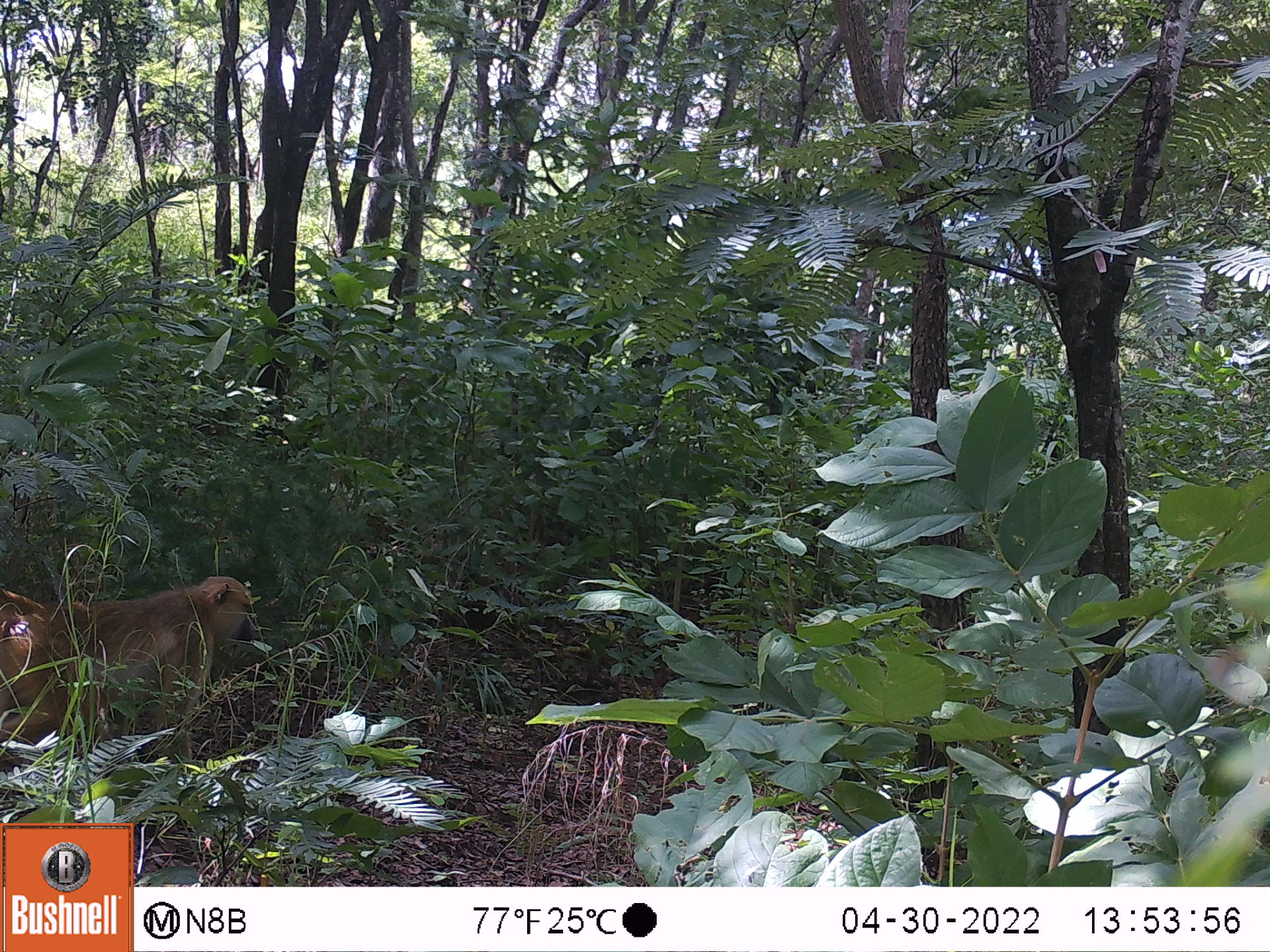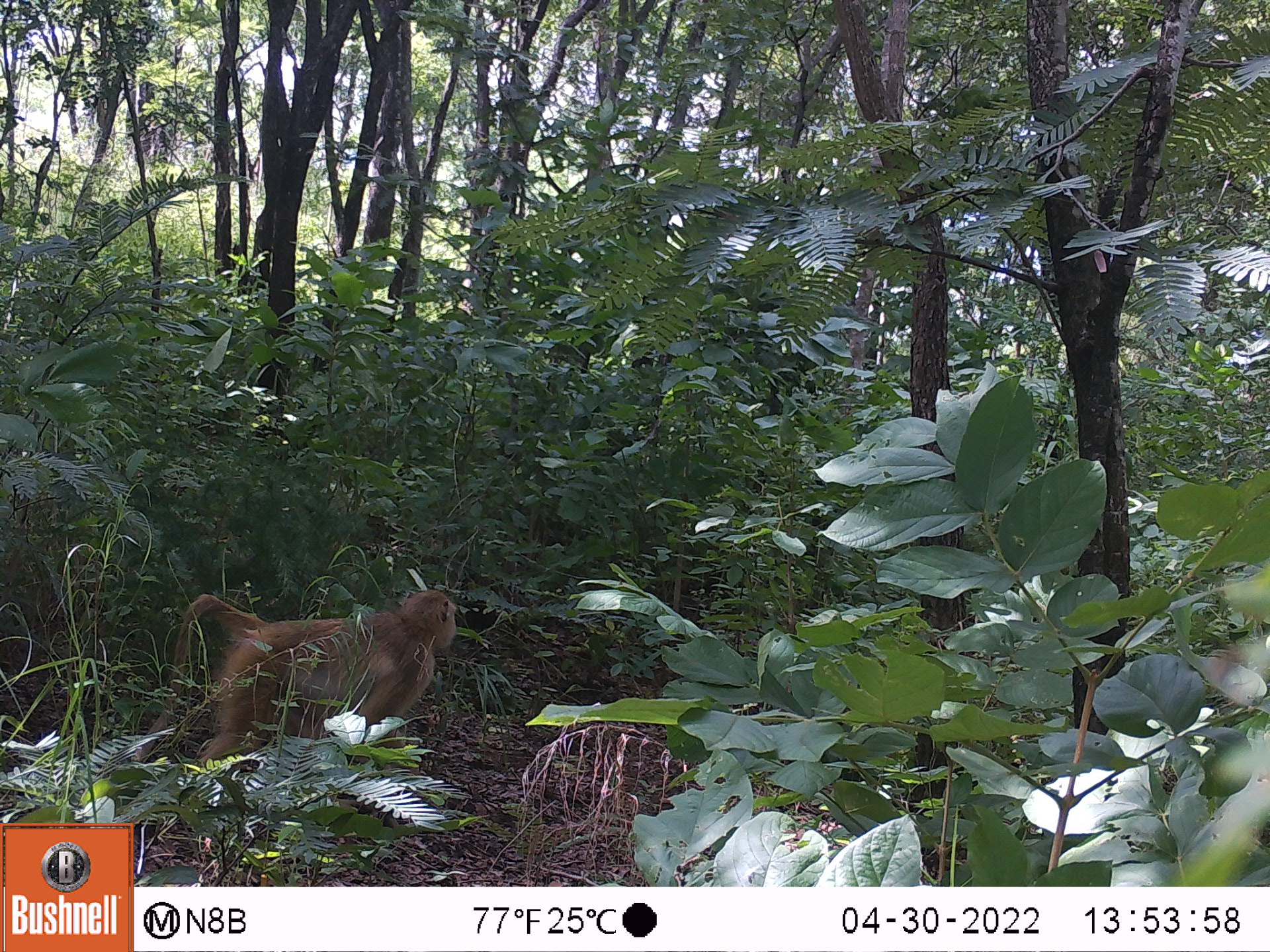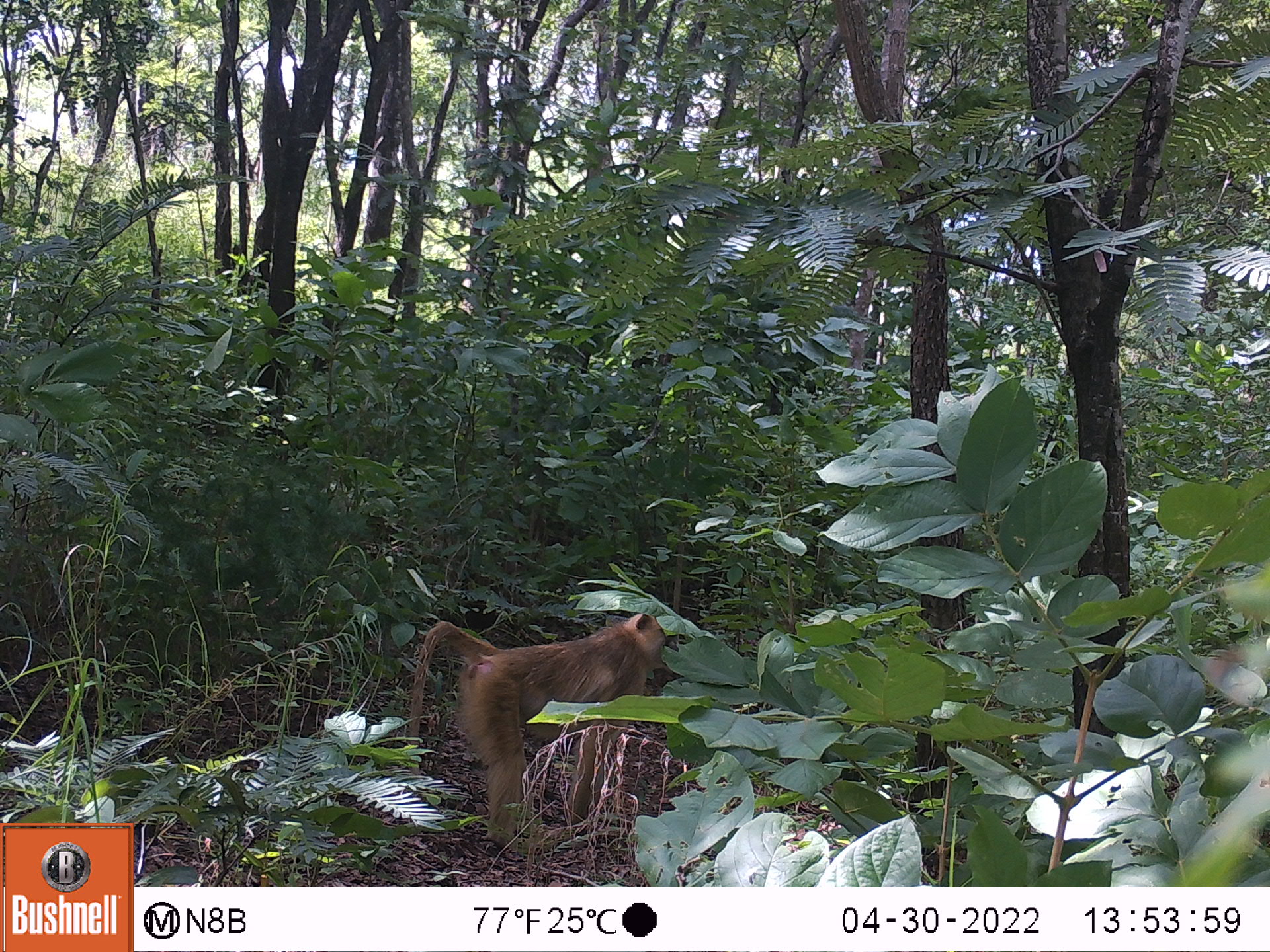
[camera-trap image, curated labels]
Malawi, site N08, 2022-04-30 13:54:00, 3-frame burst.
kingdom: Animalia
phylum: Chordata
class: Mammalia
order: Primates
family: Cercopithecidae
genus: Papio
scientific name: Papio cynocephalus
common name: yellow baboon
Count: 1.